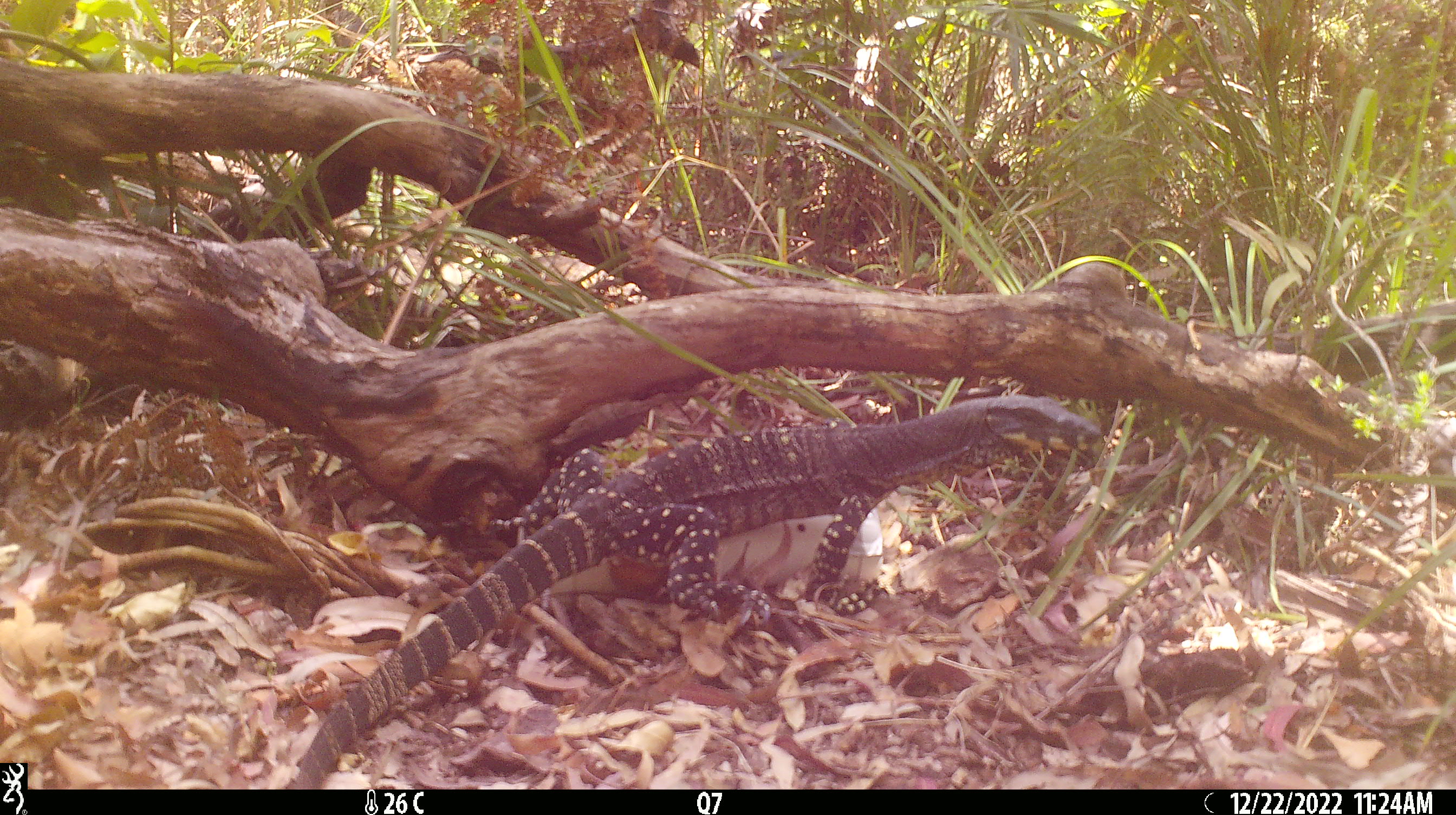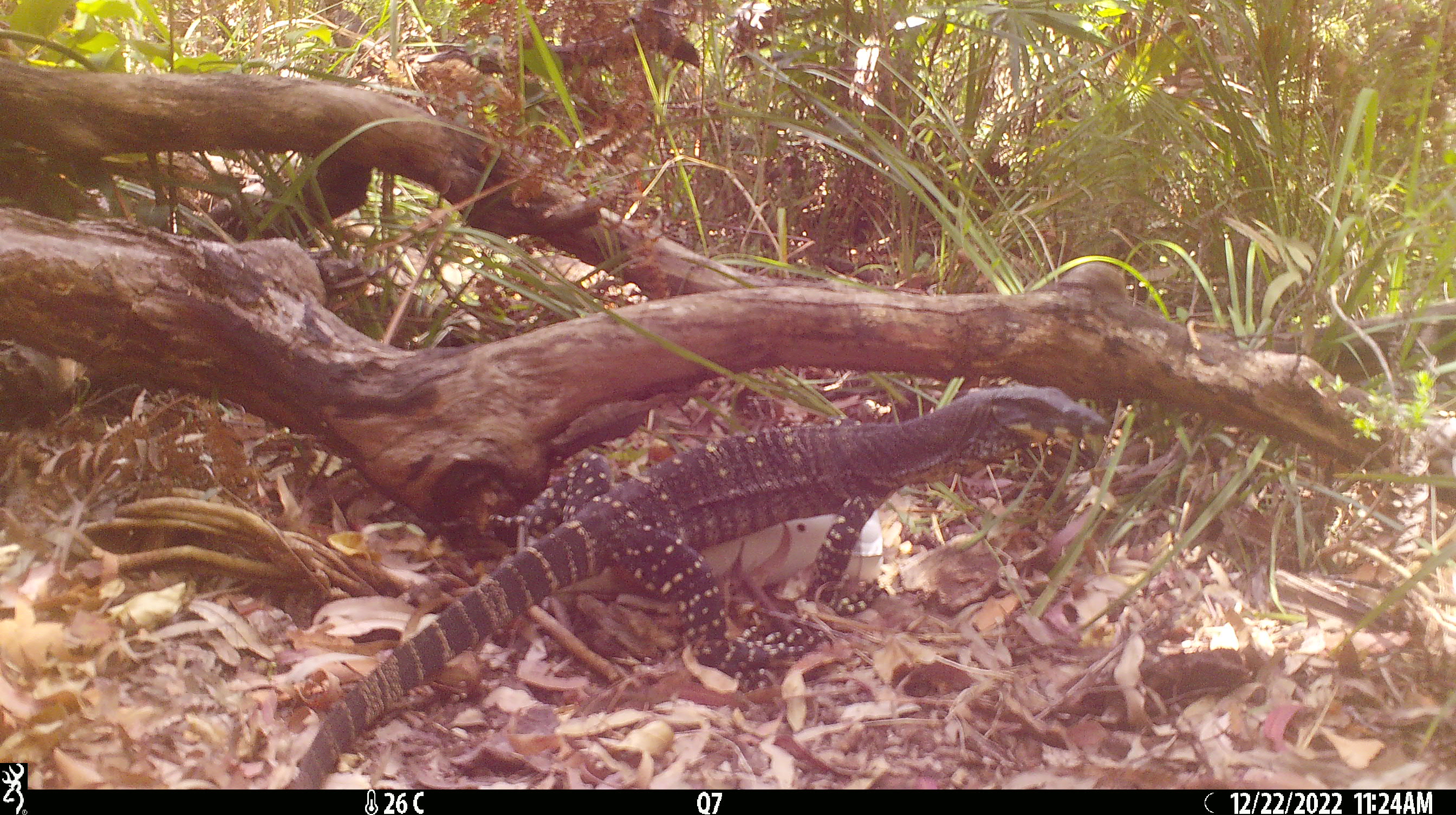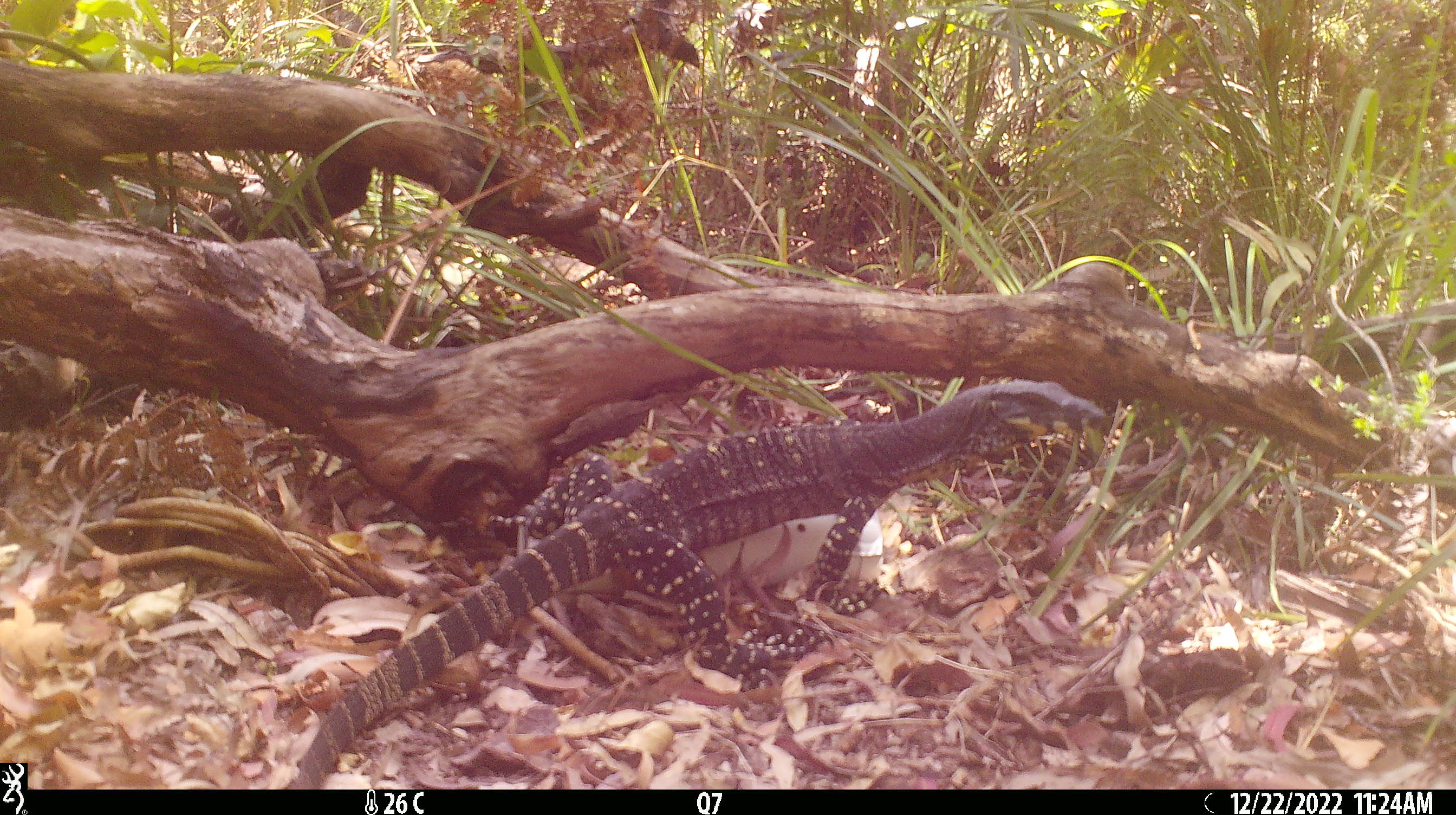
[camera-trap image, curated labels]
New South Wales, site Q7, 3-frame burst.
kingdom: Animalia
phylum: Chordata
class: Reptilia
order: Squamata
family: Varanidae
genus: Varanus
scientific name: Varanus varius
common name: lace monitor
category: goanna